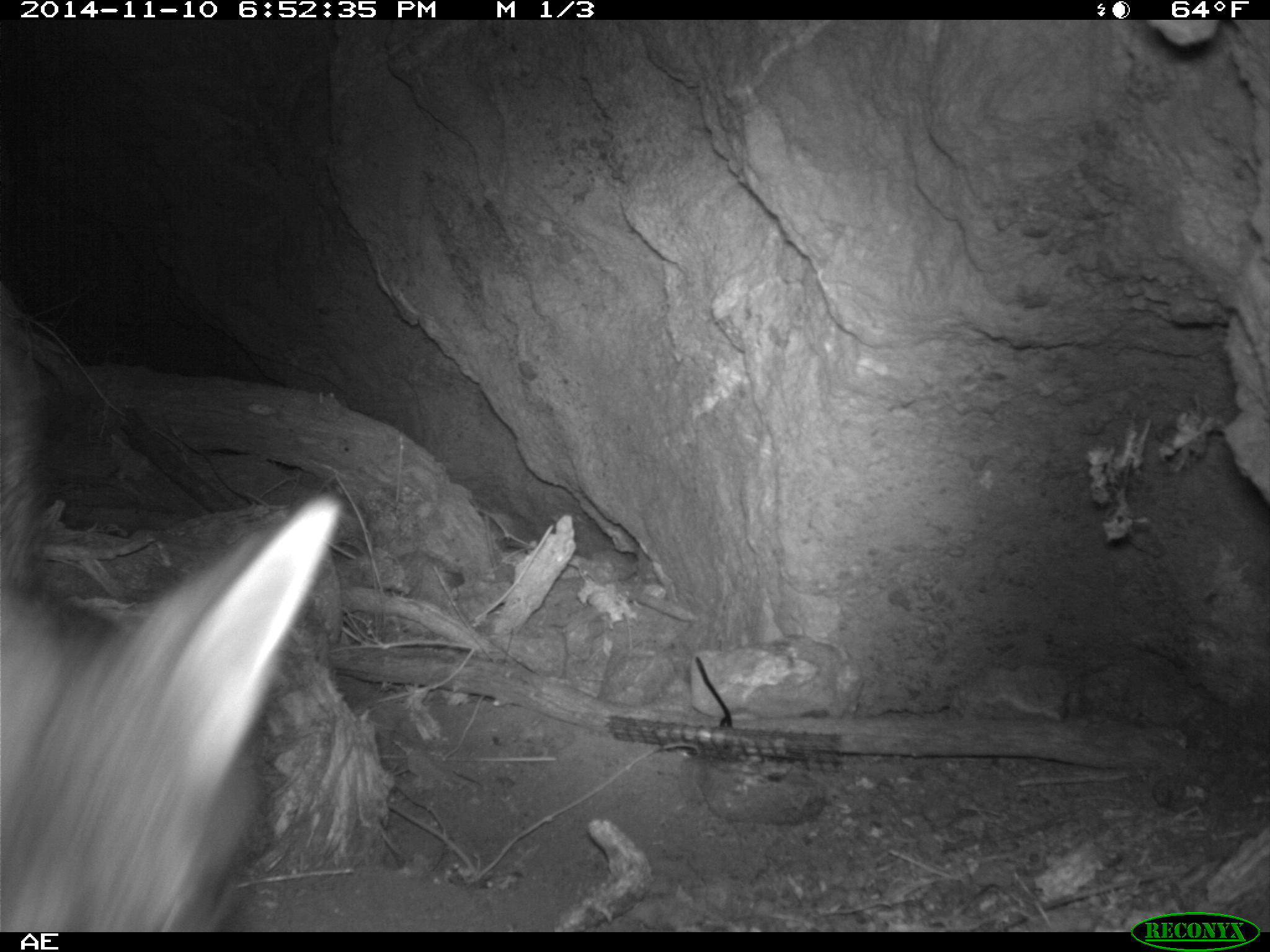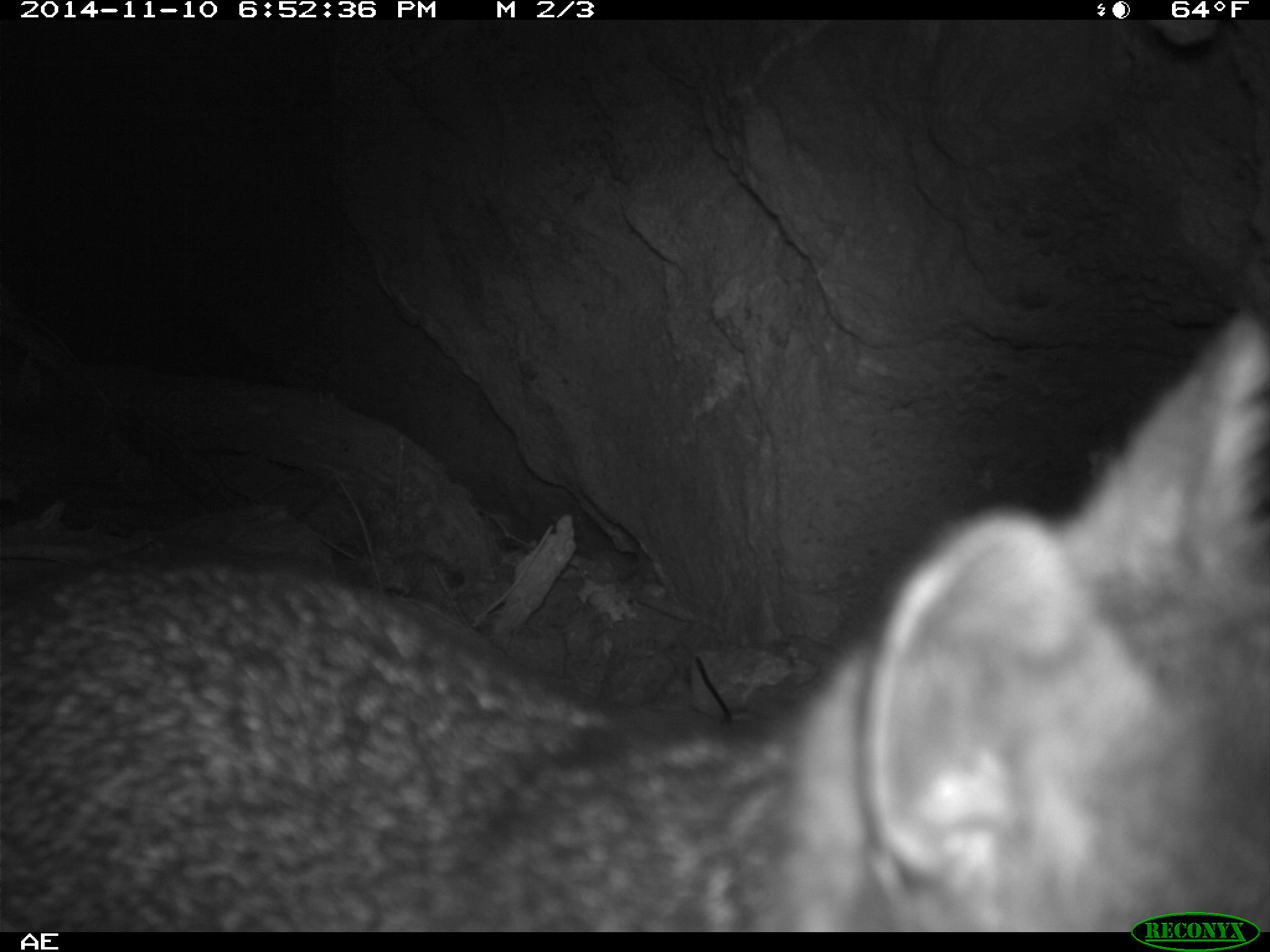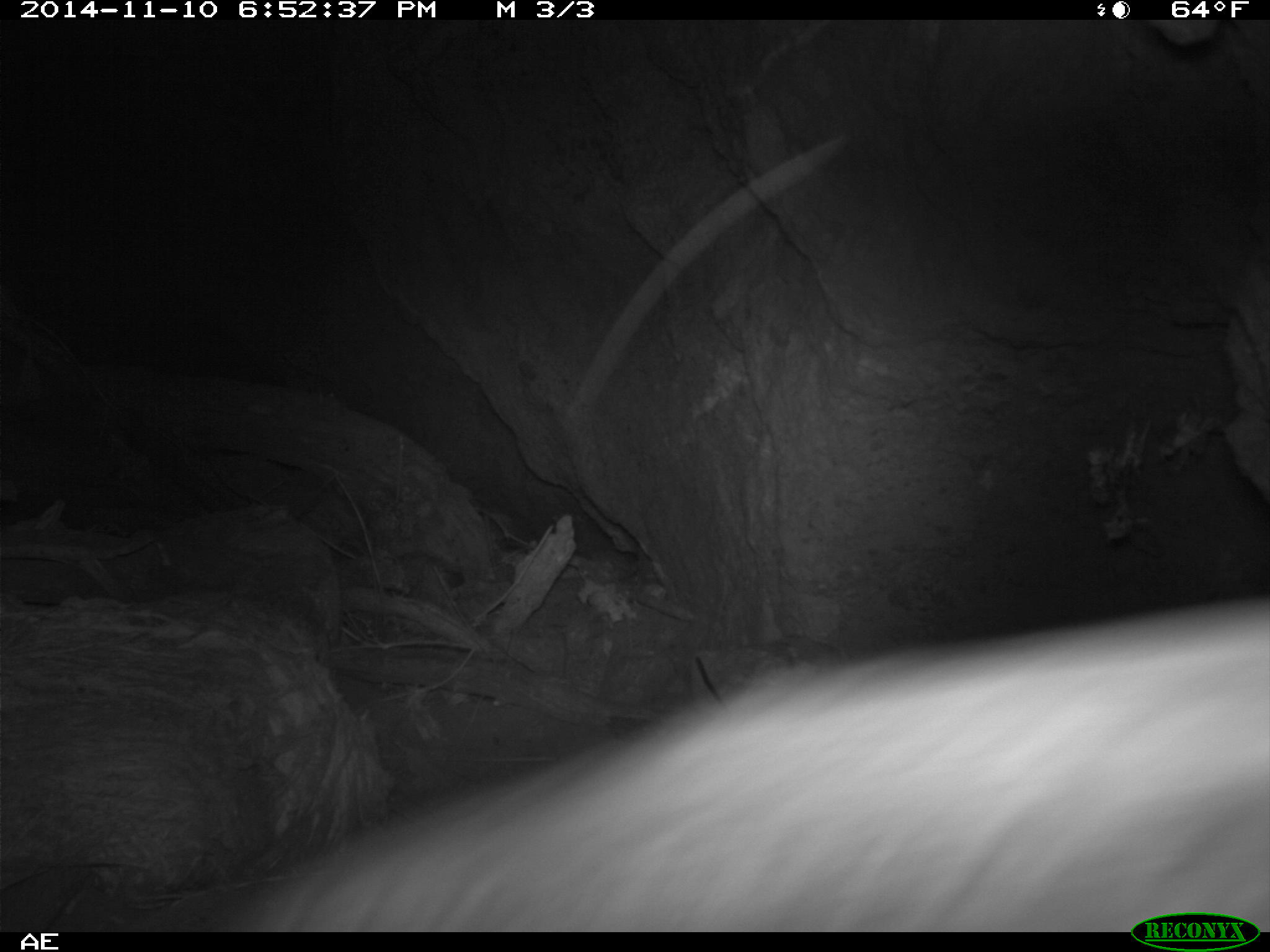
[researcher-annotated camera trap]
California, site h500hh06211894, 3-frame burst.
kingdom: Animalia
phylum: Chordata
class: Mammalia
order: Carnivora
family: Canidae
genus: Urocyon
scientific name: Urocyon littoralis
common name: island fox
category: fox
Fox (island fox) (Urocyon littoralis).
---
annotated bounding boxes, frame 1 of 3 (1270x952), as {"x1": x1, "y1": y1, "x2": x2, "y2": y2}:
fox: {"x1": 0, "y1": 490, "x2": 342, "y2": 930}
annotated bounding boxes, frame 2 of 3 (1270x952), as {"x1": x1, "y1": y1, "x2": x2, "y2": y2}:
fox: {"x1": 0, "y1": 309, "x2": 1269, "y2": 932}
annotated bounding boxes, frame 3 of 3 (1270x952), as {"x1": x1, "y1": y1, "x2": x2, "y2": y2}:
fox: {"x1": 235, "y1": 597, "x2": 1269, "y2": 932}